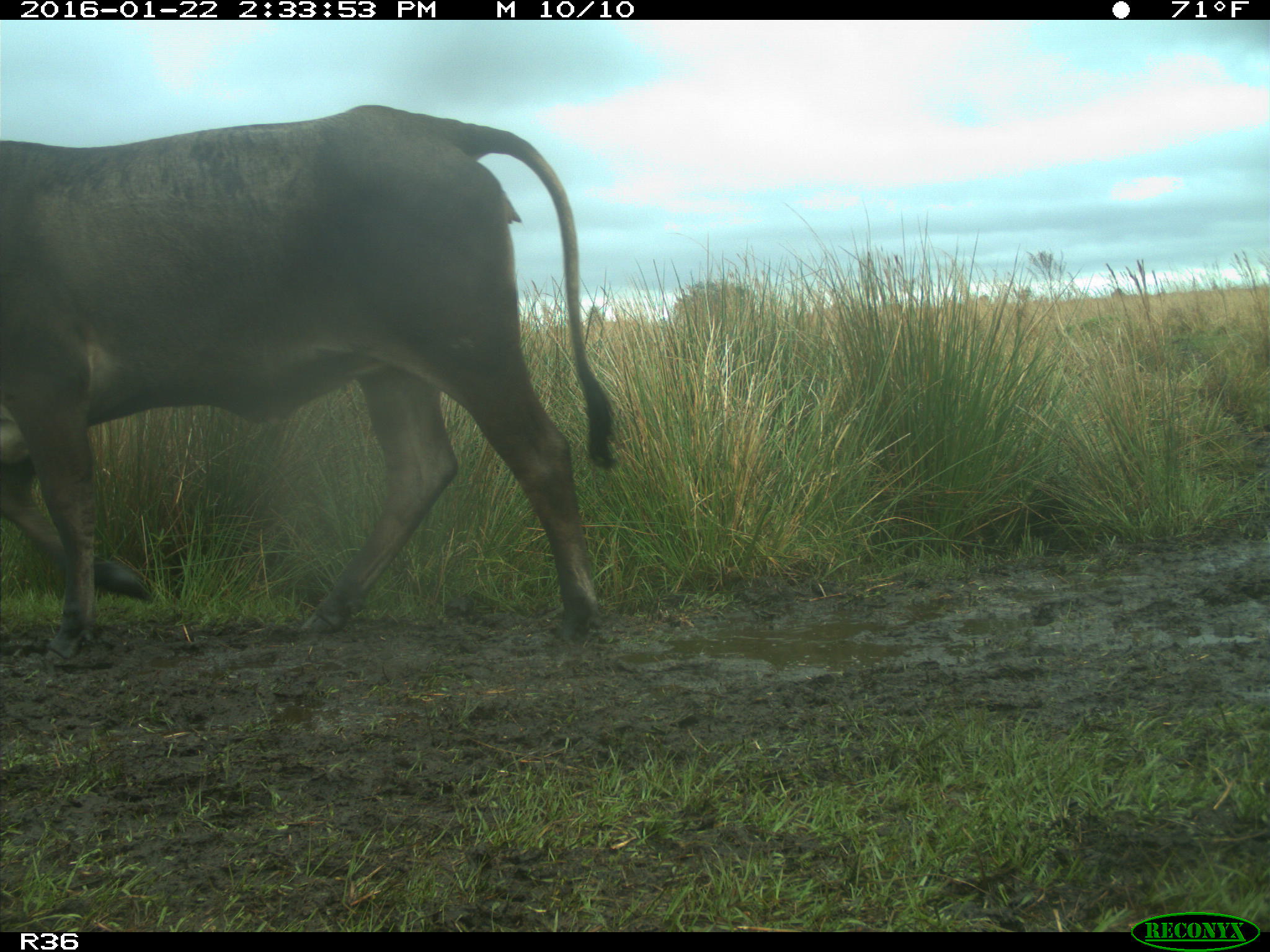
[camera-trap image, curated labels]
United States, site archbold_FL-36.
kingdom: Animalia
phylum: Chordata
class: Mammalia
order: Artiodactyla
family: Bovidae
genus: Bos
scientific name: Bos taurus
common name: domestic cow